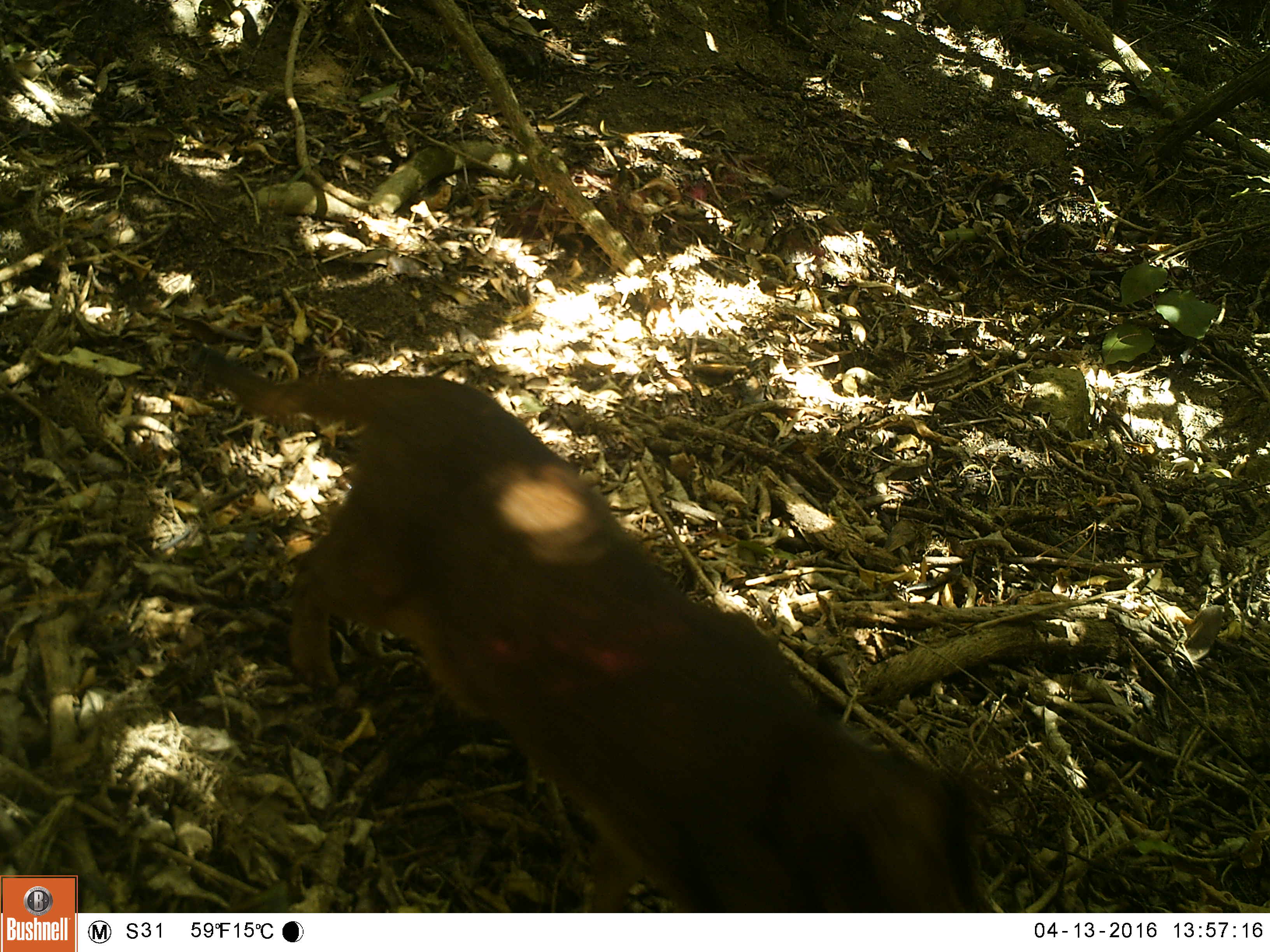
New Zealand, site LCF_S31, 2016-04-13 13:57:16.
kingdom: Animalia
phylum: Chordata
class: Mammalia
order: Carnivora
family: Canidae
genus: Canis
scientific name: Canis familiaris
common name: domestic dog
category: dog